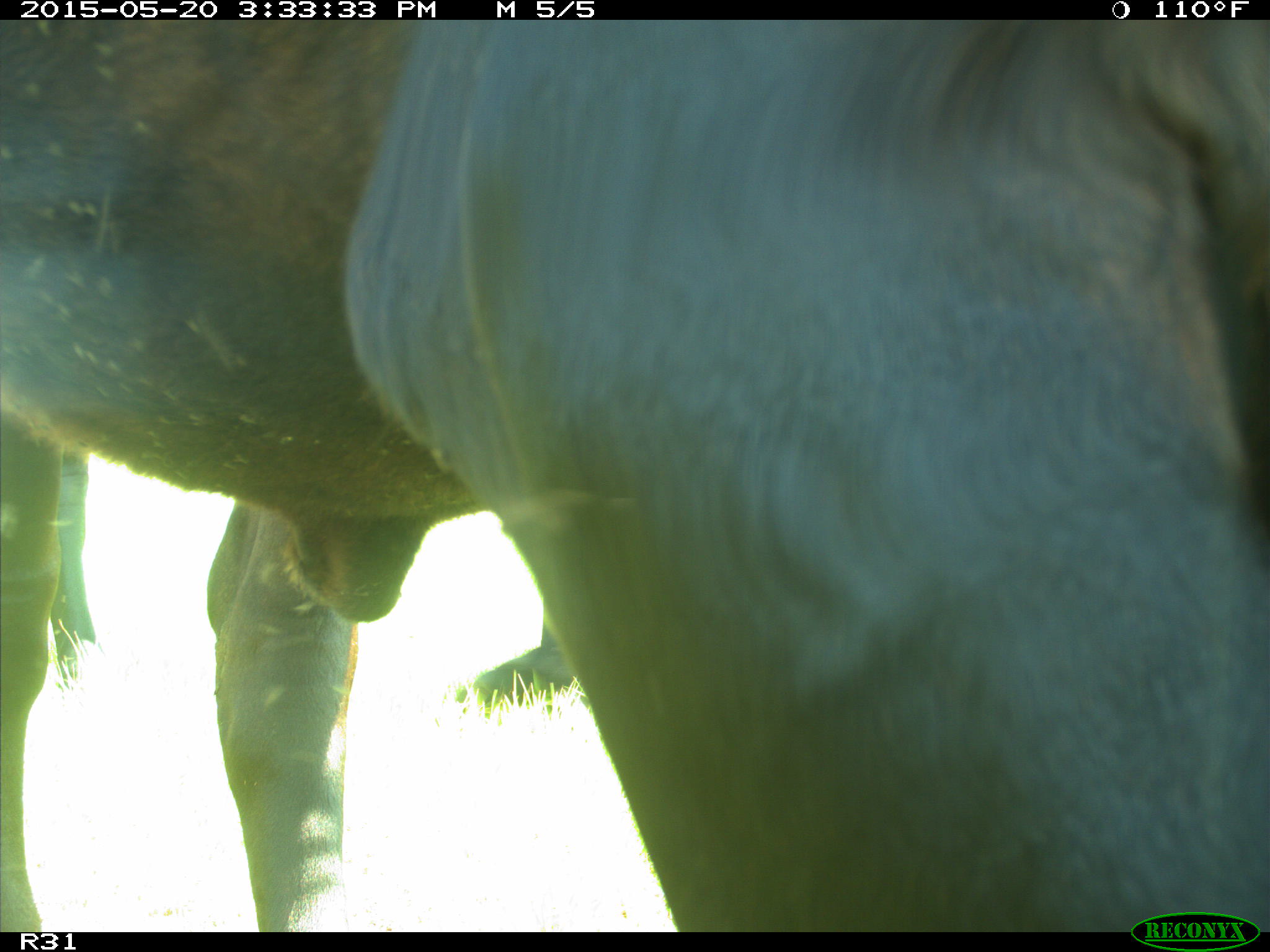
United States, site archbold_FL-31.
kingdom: Animalia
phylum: Chordata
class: Mammalia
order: Artiodactyla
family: Bovidae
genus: Bos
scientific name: Bos taurus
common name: domestic cow